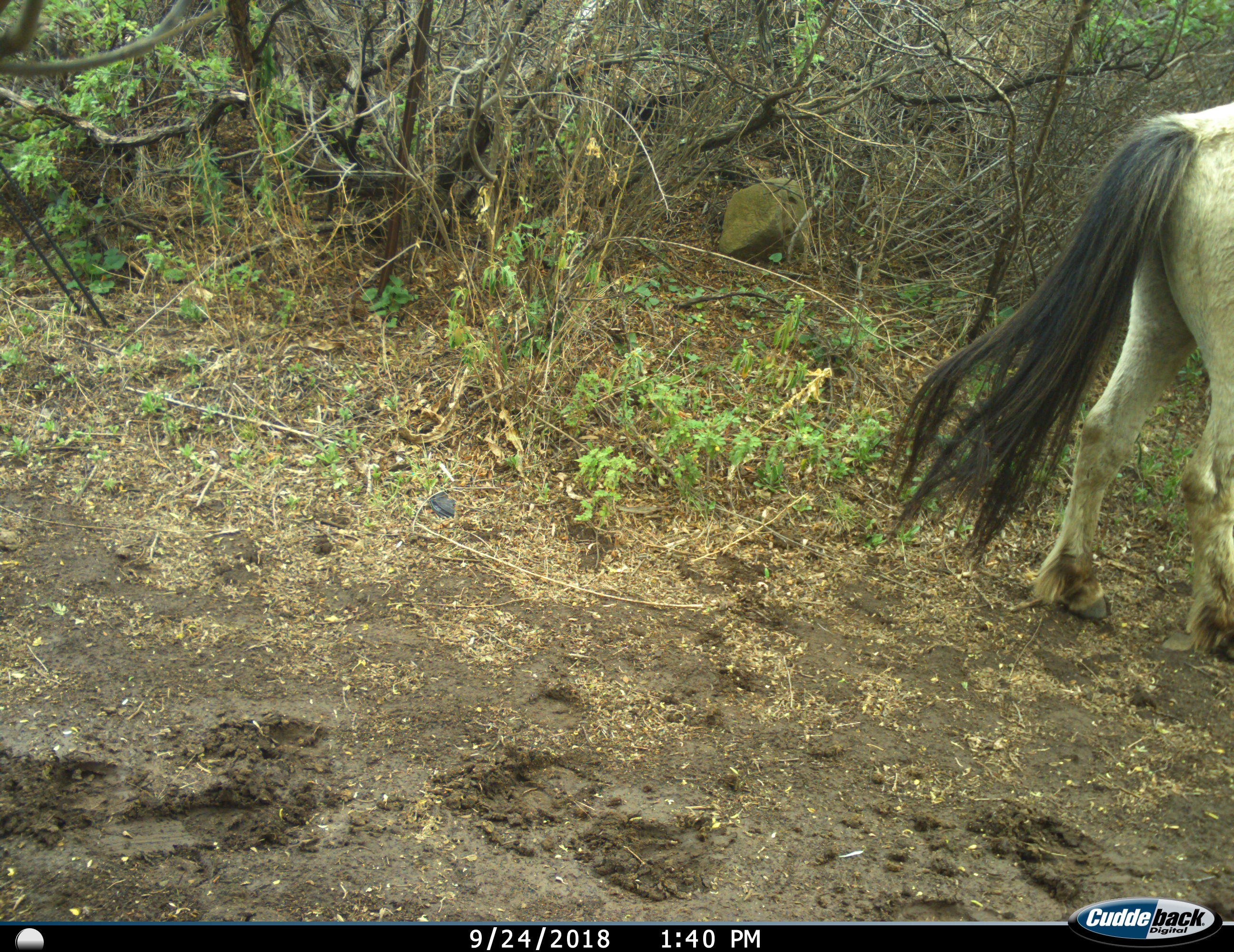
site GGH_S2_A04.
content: unidentified animal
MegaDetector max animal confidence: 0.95